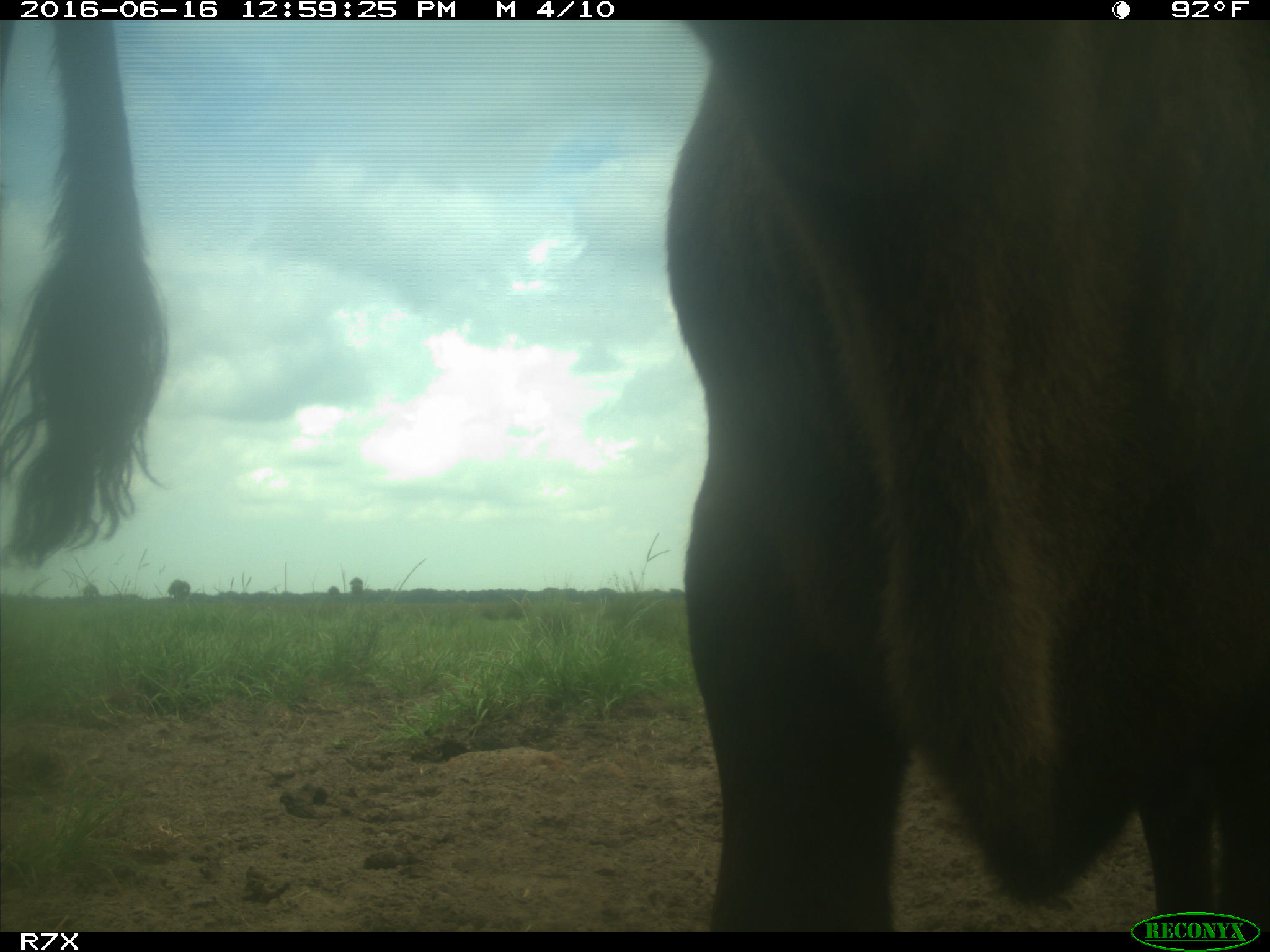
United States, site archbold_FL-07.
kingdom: Animalia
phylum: Chordata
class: Mammalia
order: Artiodactyla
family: Bovidae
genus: Bos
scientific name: Bos taurus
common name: domestic cow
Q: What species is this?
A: Bos taurus (domestic cow).